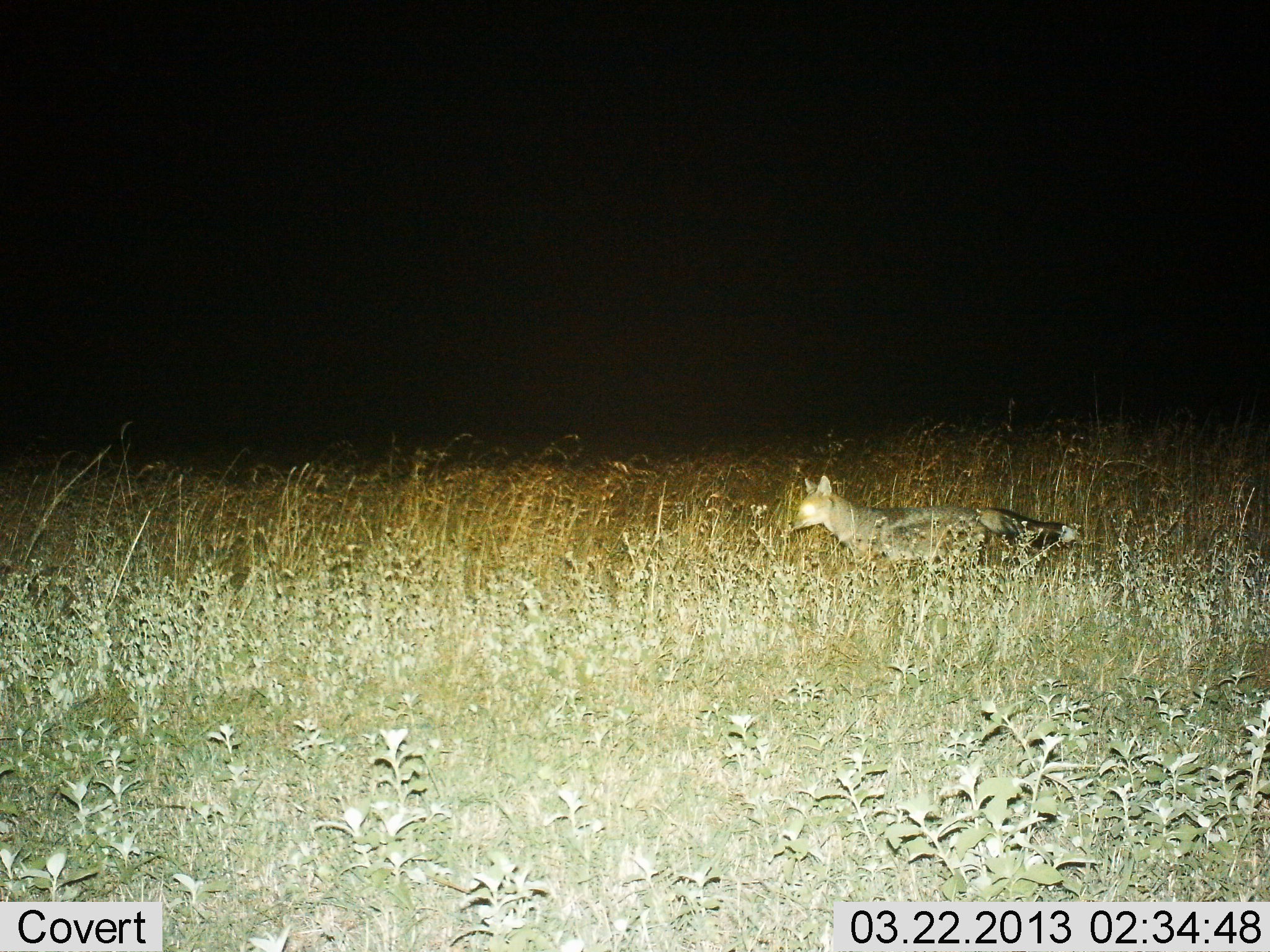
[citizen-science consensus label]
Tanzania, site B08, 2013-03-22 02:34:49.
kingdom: Animalia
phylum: Chordata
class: Mammalia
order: Carnivora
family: Canidae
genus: Lupulella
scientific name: Lupulella mesomelas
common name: black-backed jackal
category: jackal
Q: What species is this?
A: Jackal (black-backed jackal) (Lupulella mesomelas).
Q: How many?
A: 1.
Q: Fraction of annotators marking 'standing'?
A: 39%.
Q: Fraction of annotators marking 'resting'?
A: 0%.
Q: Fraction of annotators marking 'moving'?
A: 61%.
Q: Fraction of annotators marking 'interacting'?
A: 0%.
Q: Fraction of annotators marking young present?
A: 0%.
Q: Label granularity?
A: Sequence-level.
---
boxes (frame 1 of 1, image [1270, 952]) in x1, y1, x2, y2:
animal: 790, 477, 1076, 582